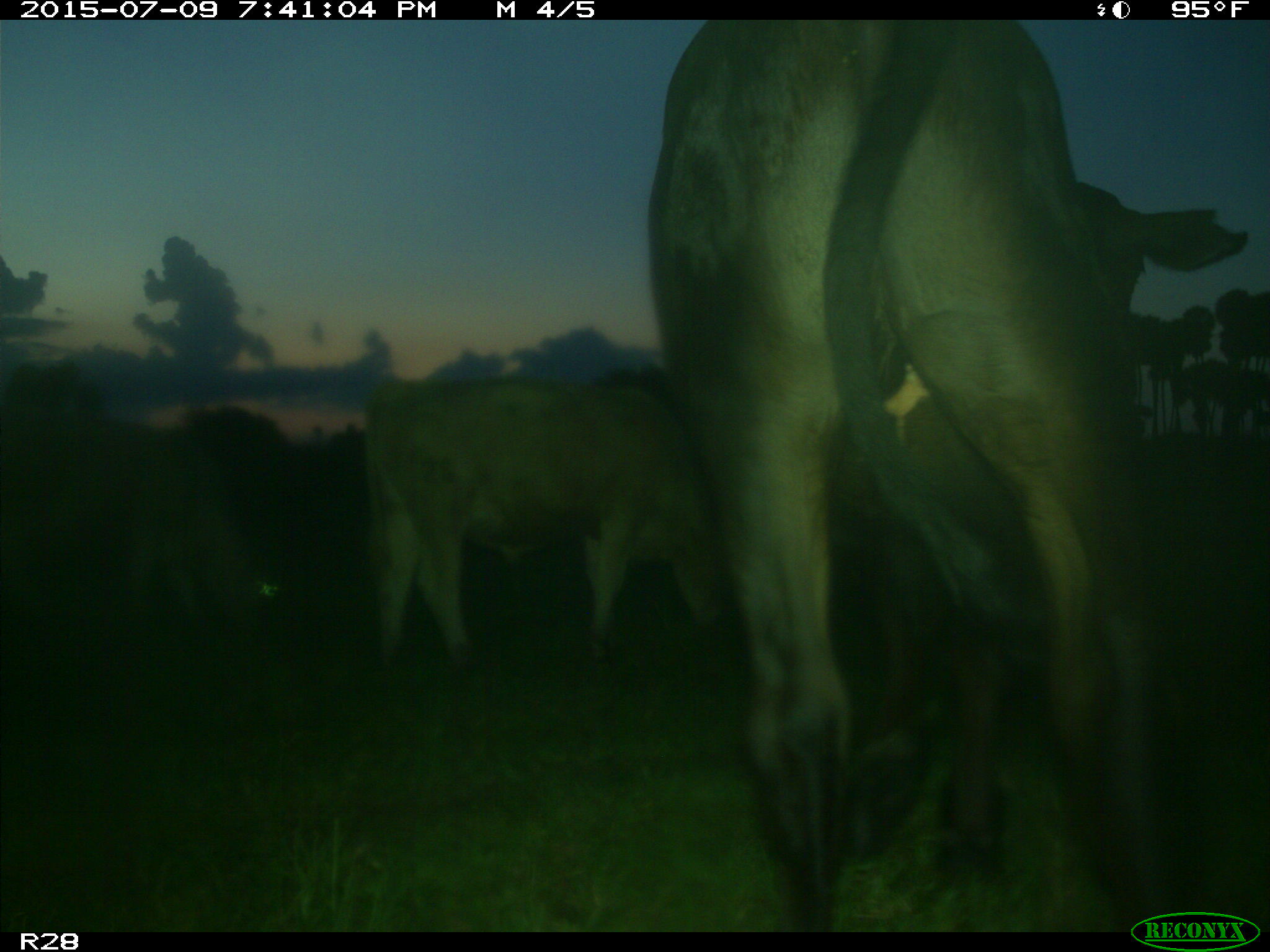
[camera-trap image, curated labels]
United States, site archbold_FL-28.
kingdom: Animalia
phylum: Chordata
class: Mammalia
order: Artiodactyla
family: Bovidae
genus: Bos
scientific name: Bos taurus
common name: domestic cow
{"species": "Bos taurus (domestic cow)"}